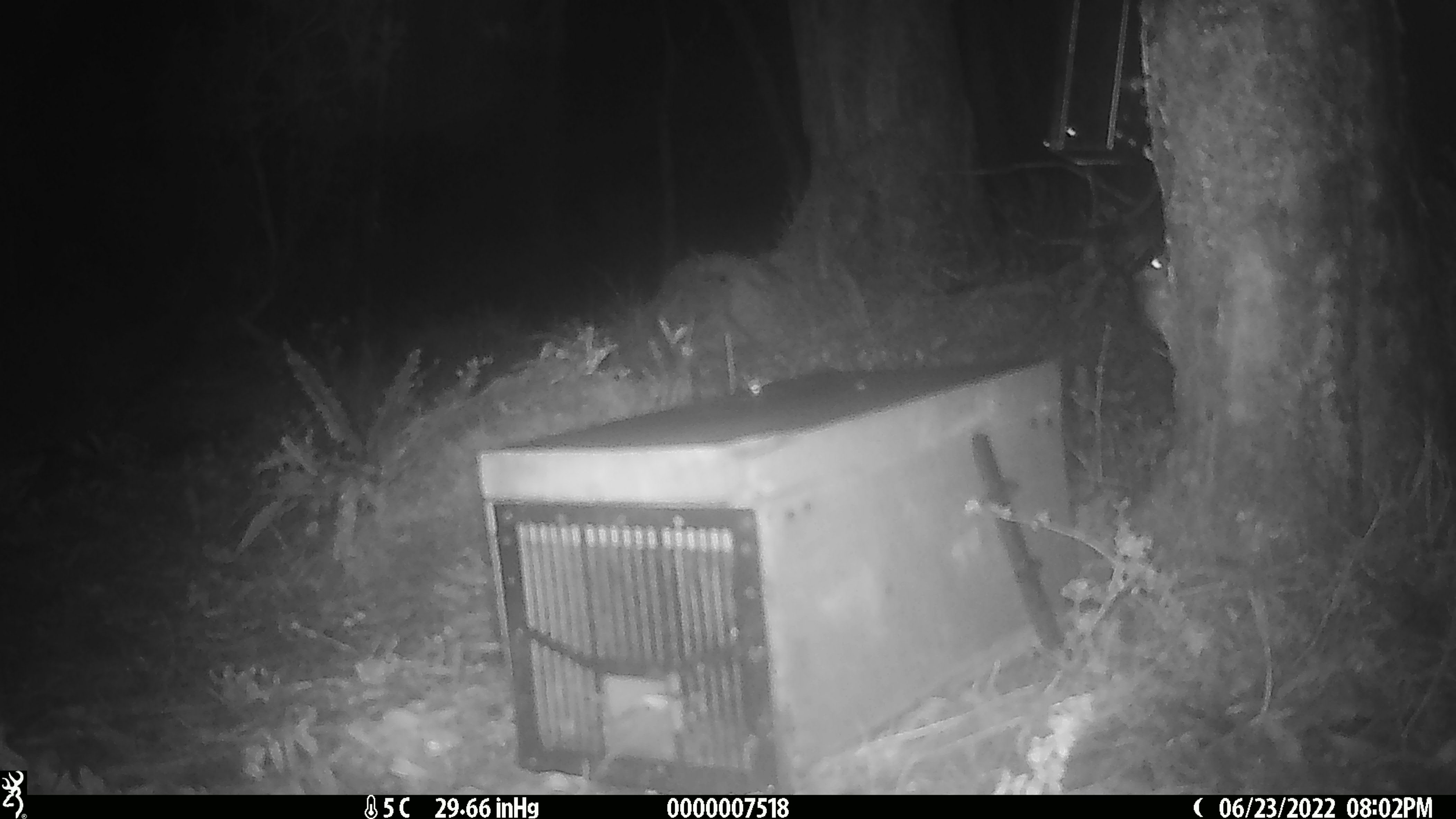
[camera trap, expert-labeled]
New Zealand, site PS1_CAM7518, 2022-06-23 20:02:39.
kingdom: Animalia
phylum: Chordata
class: Mammalia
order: Rodentia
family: Muridae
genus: Mus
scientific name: Mus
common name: mouse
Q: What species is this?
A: Mouse (Mus).